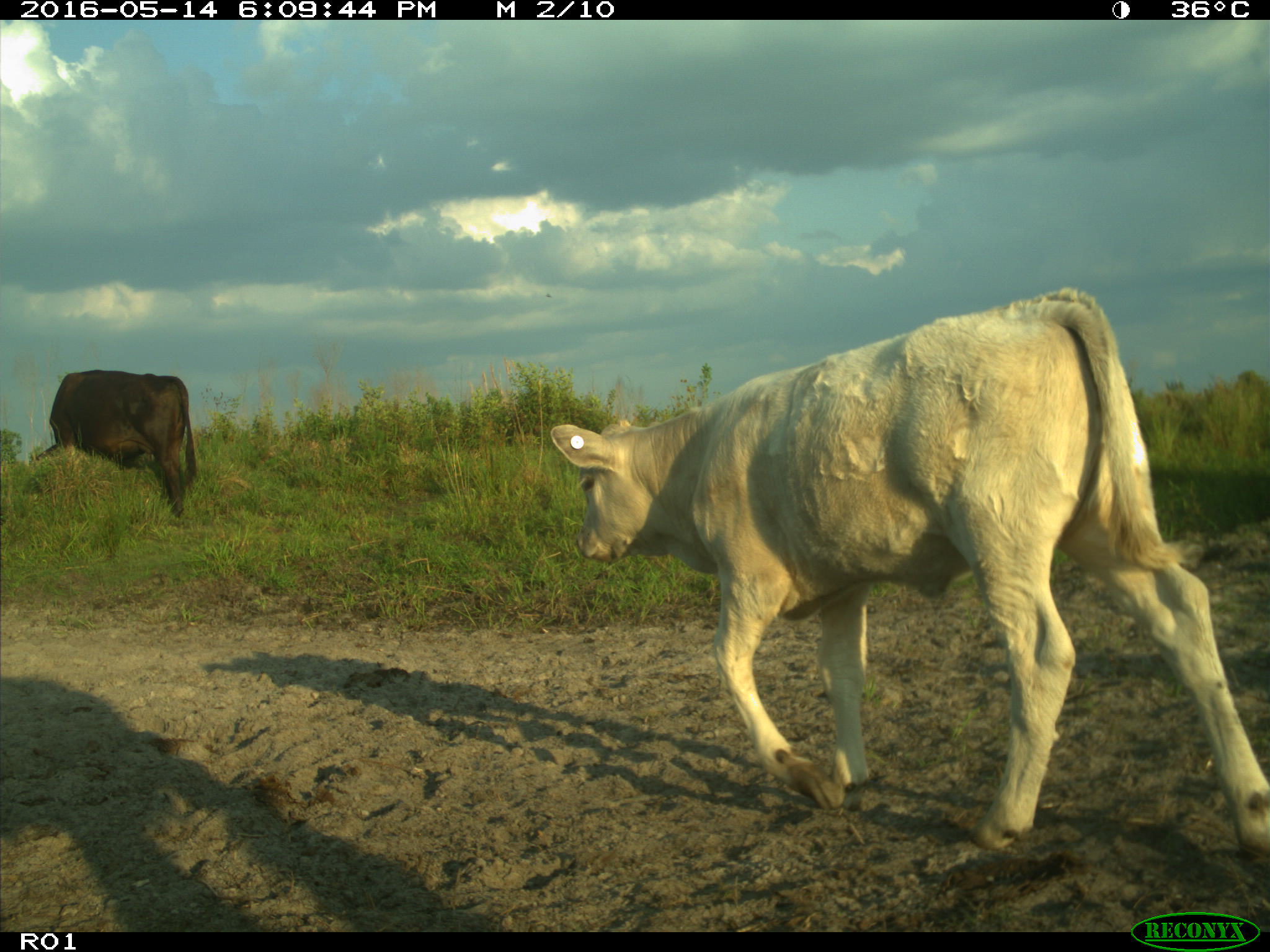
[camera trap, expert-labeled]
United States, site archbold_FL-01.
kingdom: Animalia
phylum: Chordata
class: Mammalia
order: Artiodactyla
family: Bovidae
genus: Bos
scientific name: Bos taurus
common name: domestic cow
Bos taurus (domestic cow).